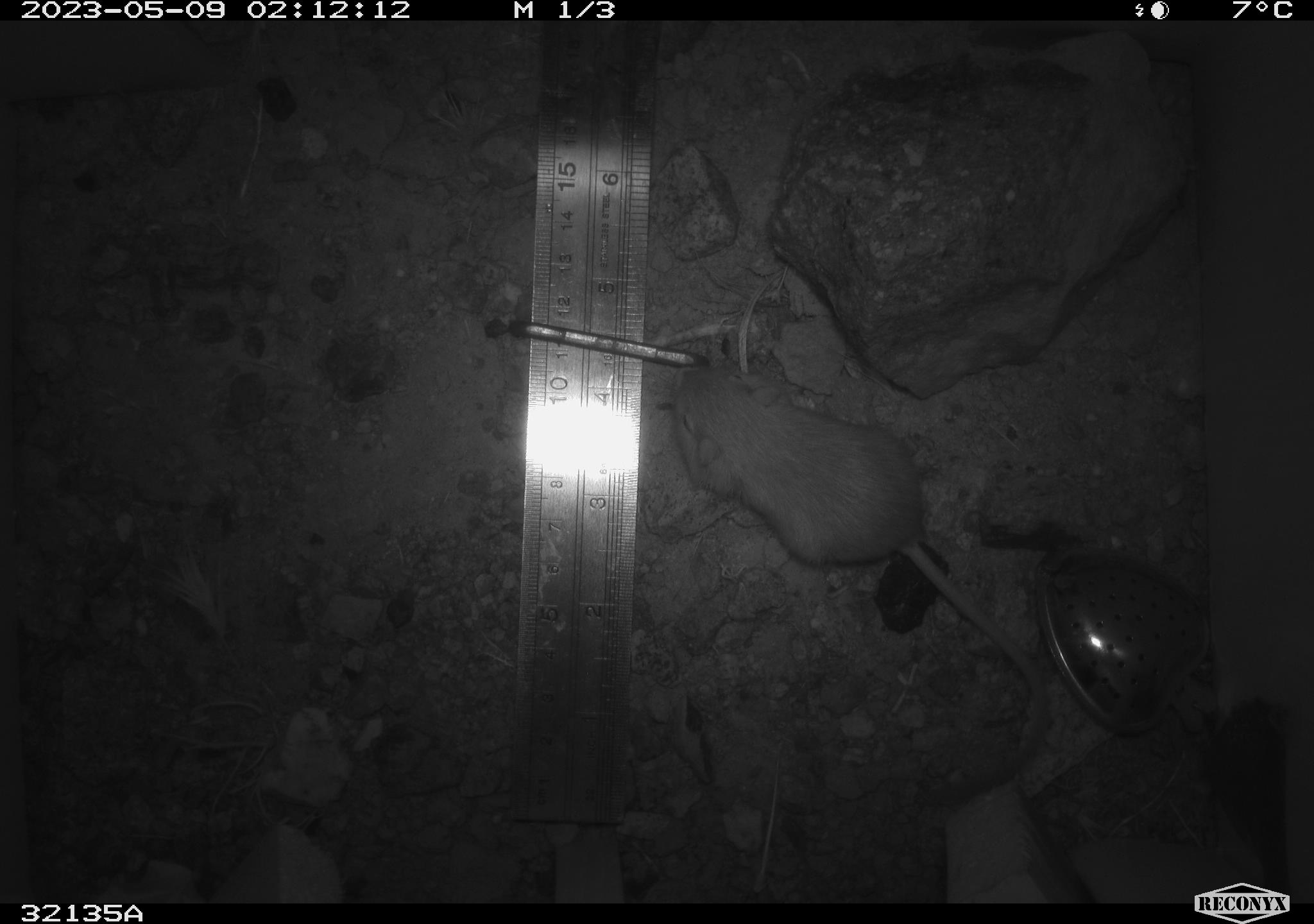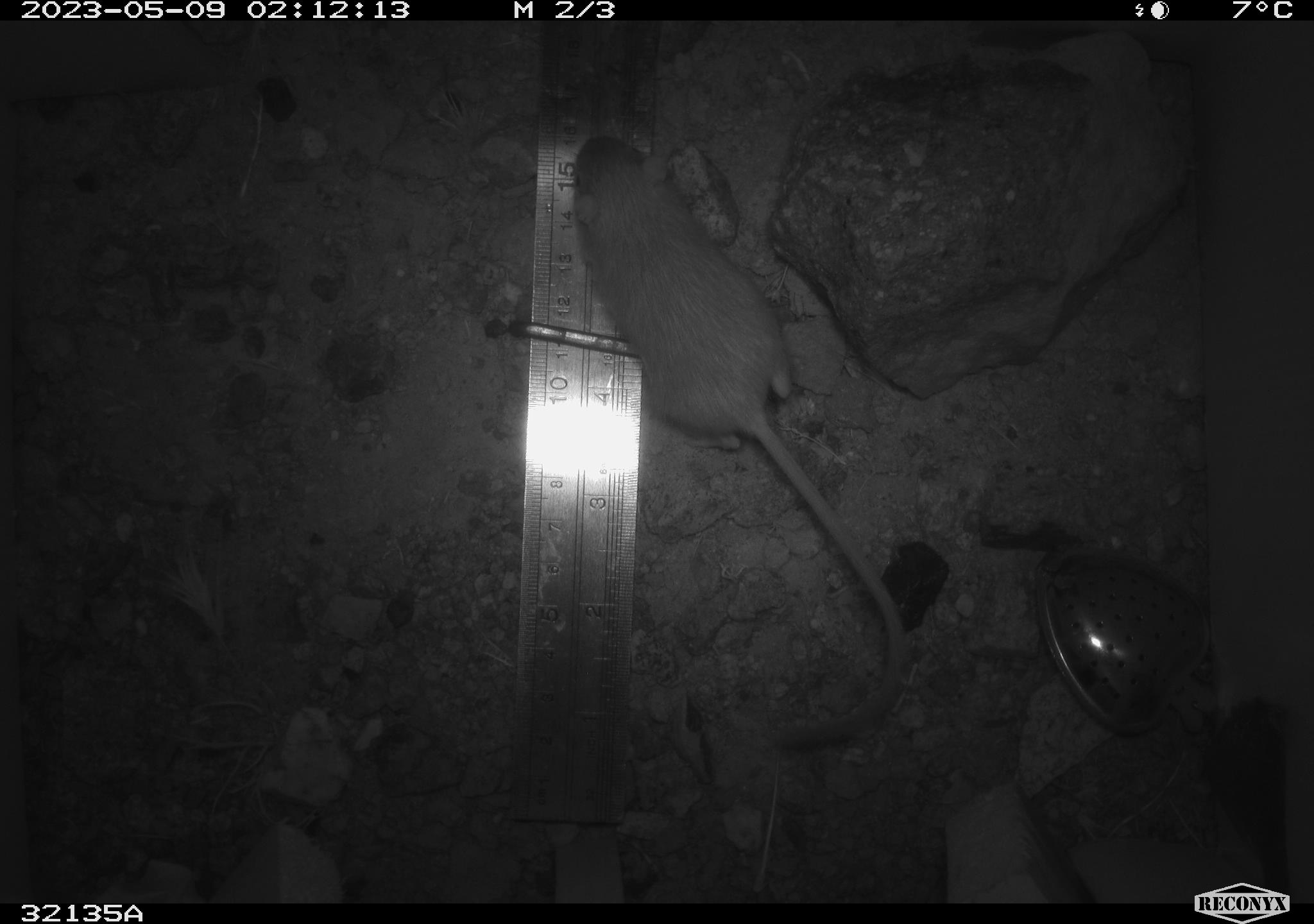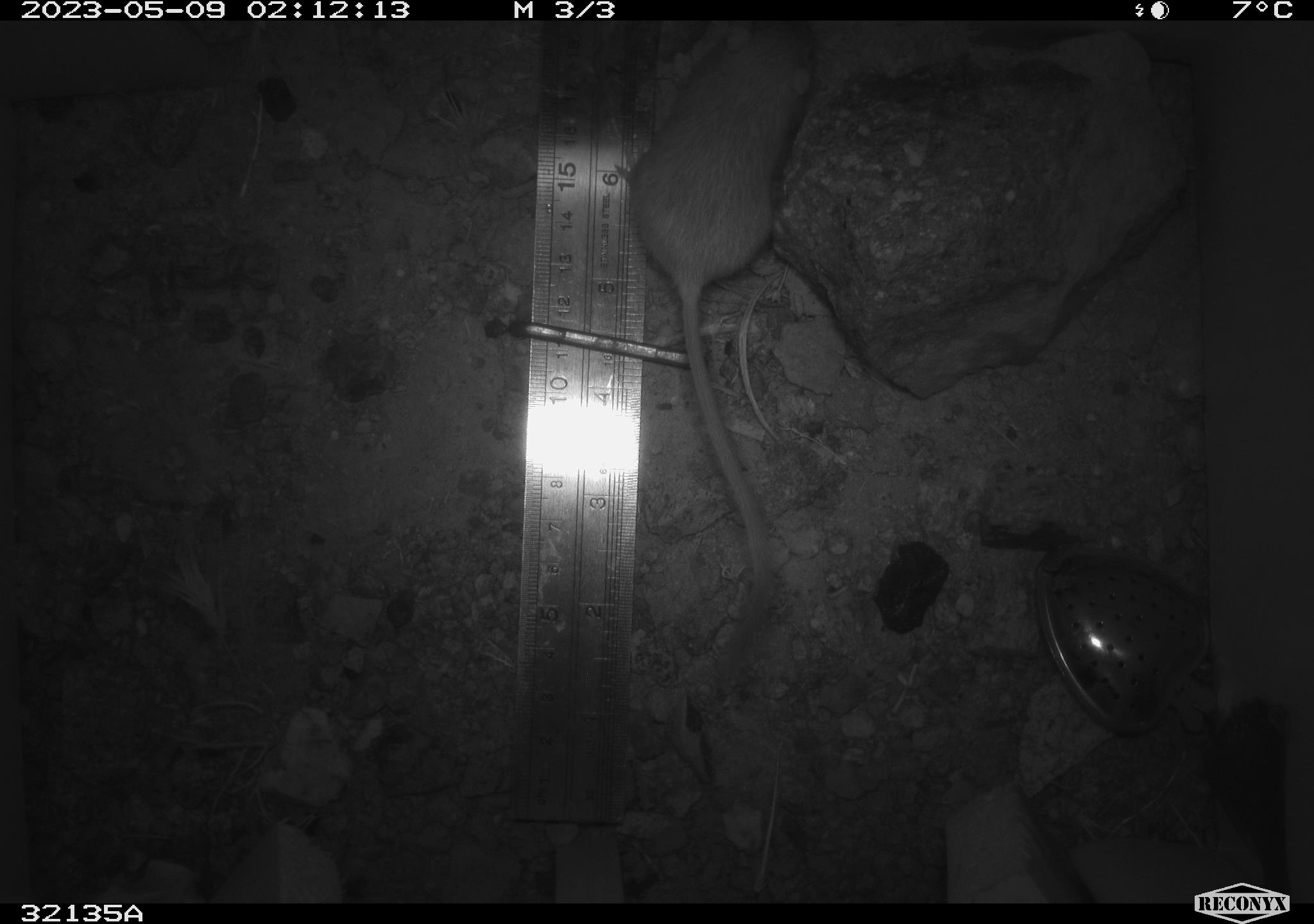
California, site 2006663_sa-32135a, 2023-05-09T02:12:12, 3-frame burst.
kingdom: Animalia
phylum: Chordata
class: Mammalia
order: Rodentia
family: Heteromyidae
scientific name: Heteromyidae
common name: kangaroo rats and pocket mice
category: heteromyidae family